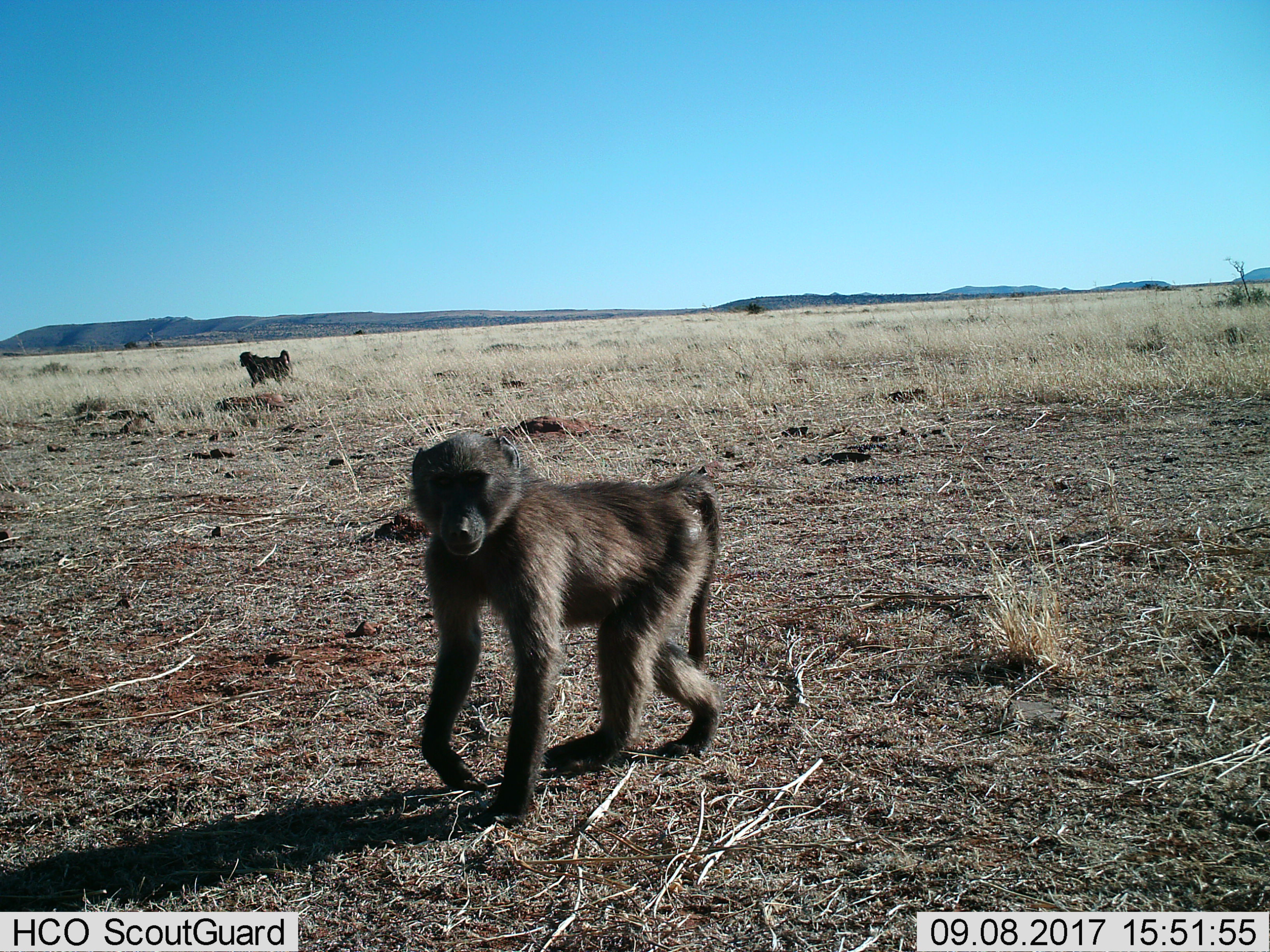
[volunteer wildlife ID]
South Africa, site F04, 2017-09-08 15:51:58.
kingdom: Animalia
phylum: Chordata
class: Mammalia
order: Primates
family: Cercopithecidae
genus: Papio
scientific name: Papio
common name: baboon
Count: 2.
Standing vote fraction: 20%.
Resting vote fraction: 0%.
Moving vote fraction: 80%.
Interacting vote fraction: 0%.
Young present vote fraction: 0%.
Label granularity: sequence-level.